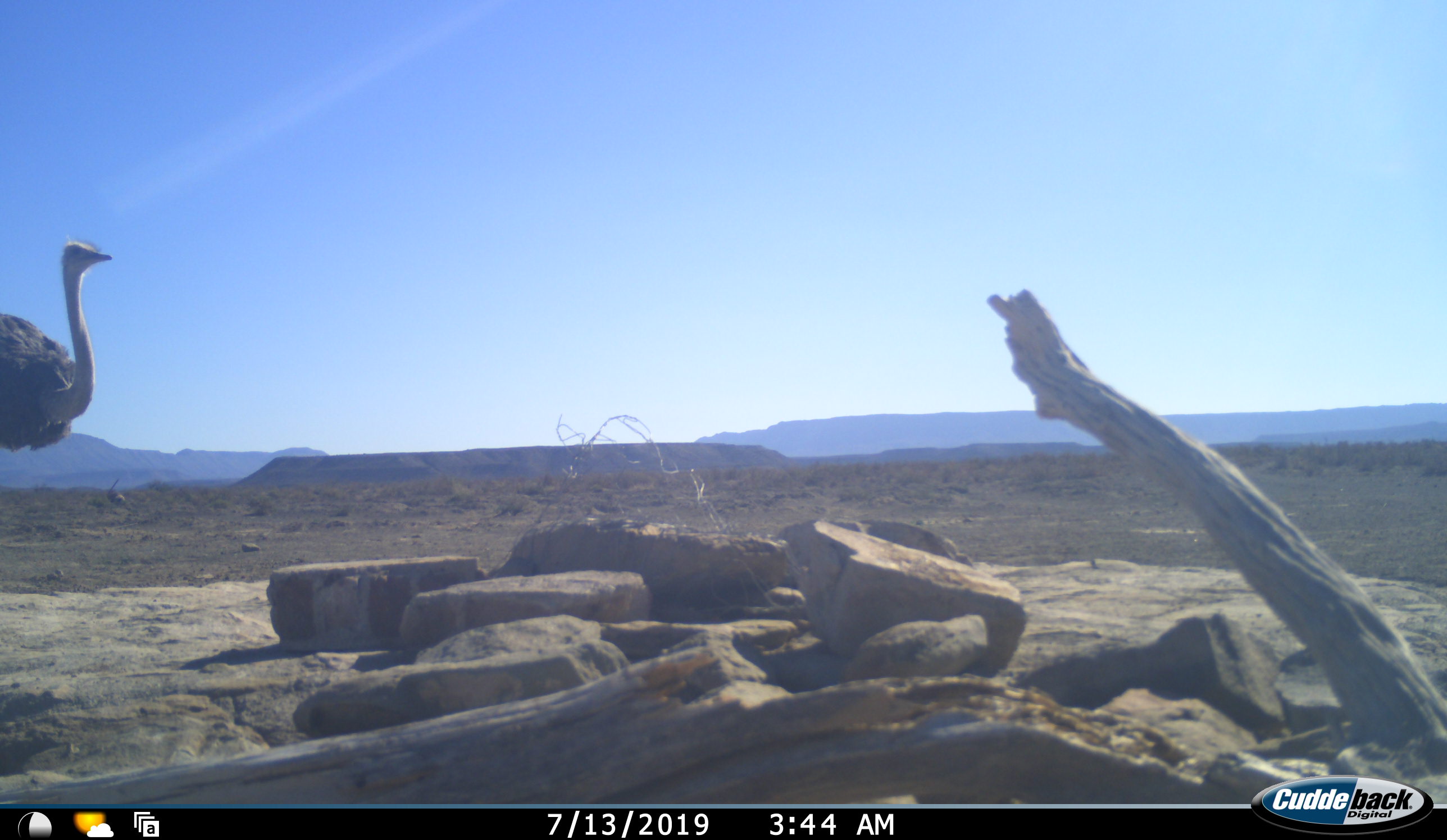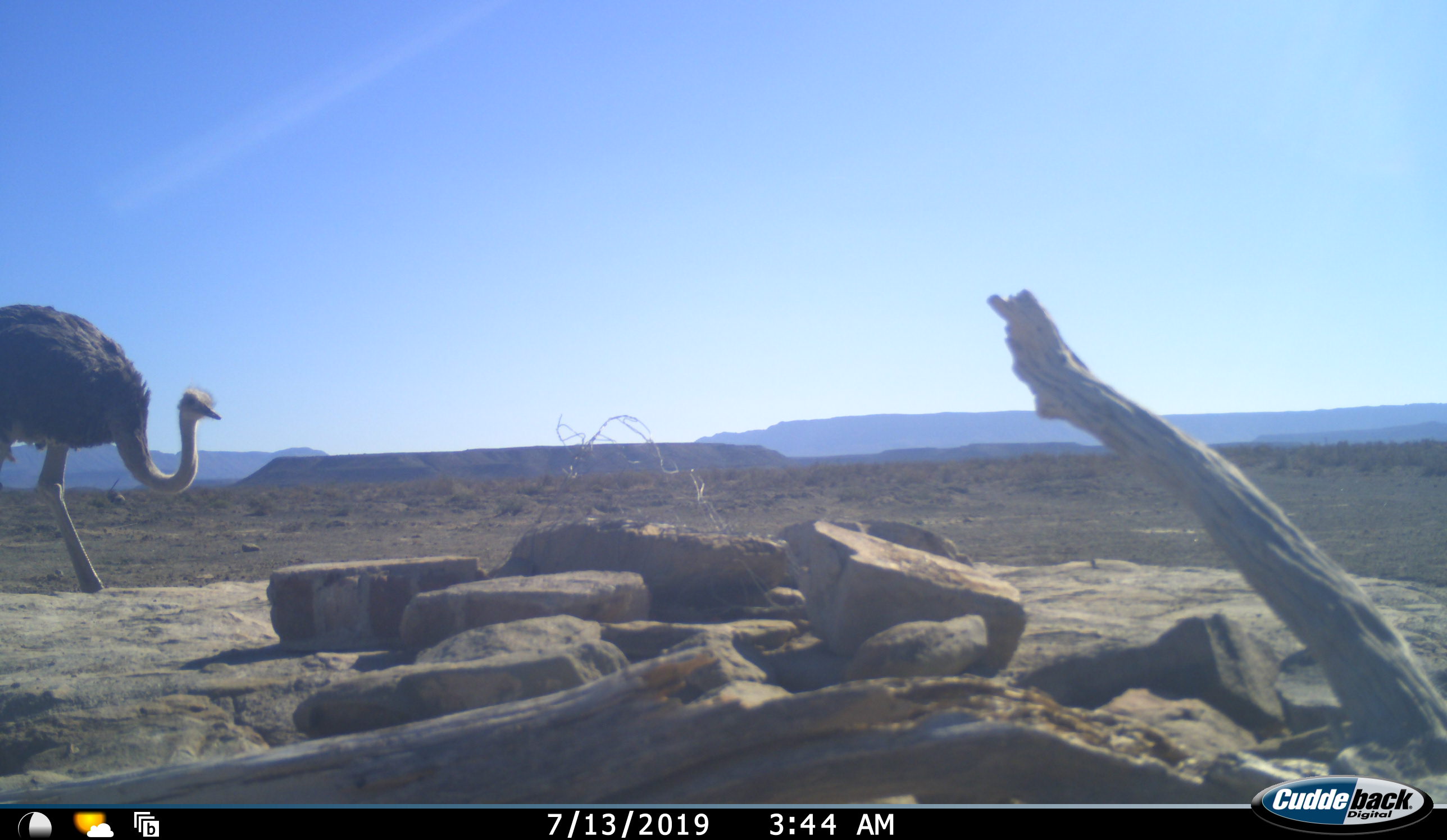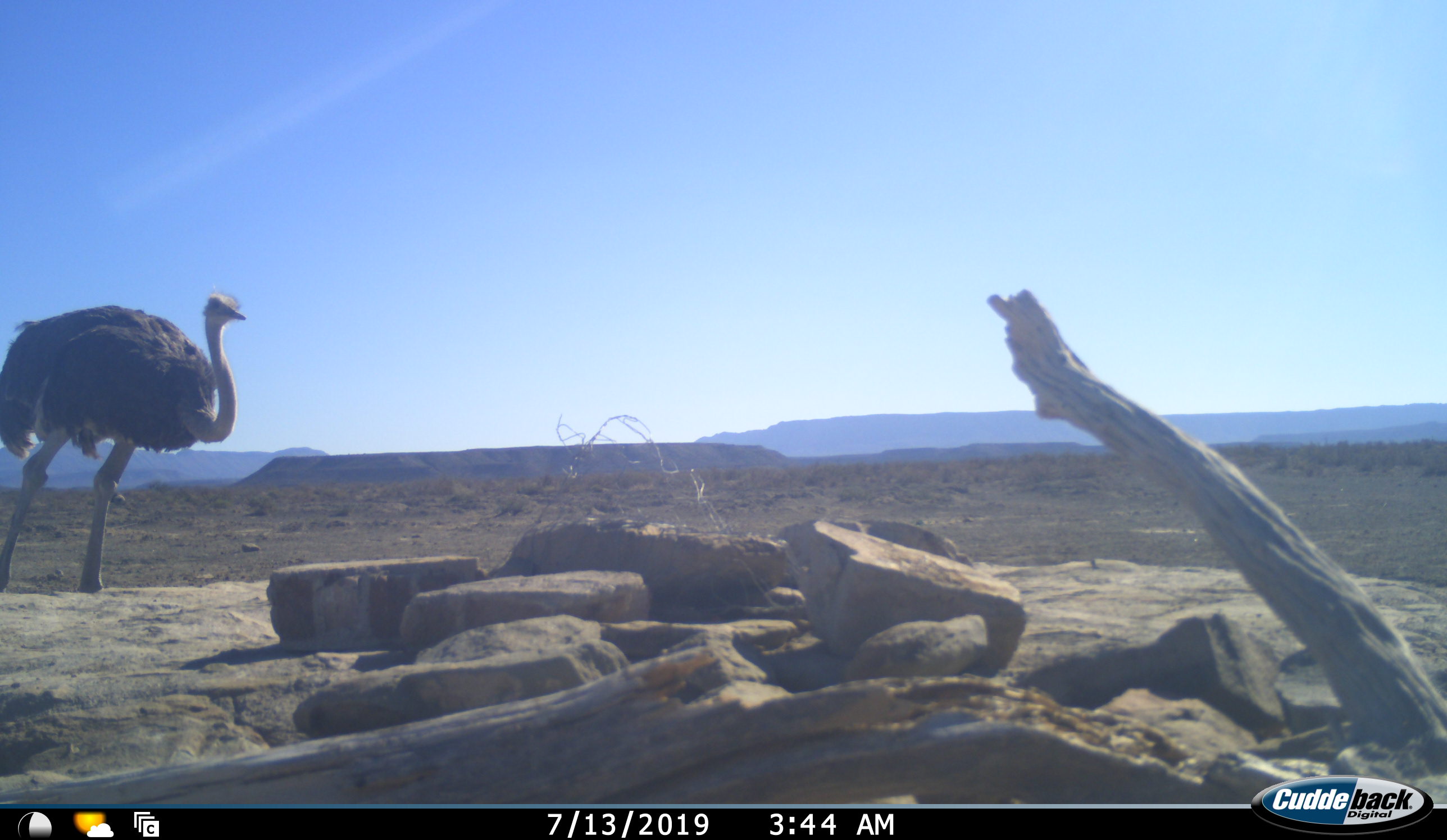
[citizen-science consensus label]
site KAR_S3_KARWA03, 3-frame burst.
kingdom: Animalia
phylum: Chordata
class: Aves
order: Struthioniformes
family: Struthionidae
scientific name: Struthionidae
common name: ostrich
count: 1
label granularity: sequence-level